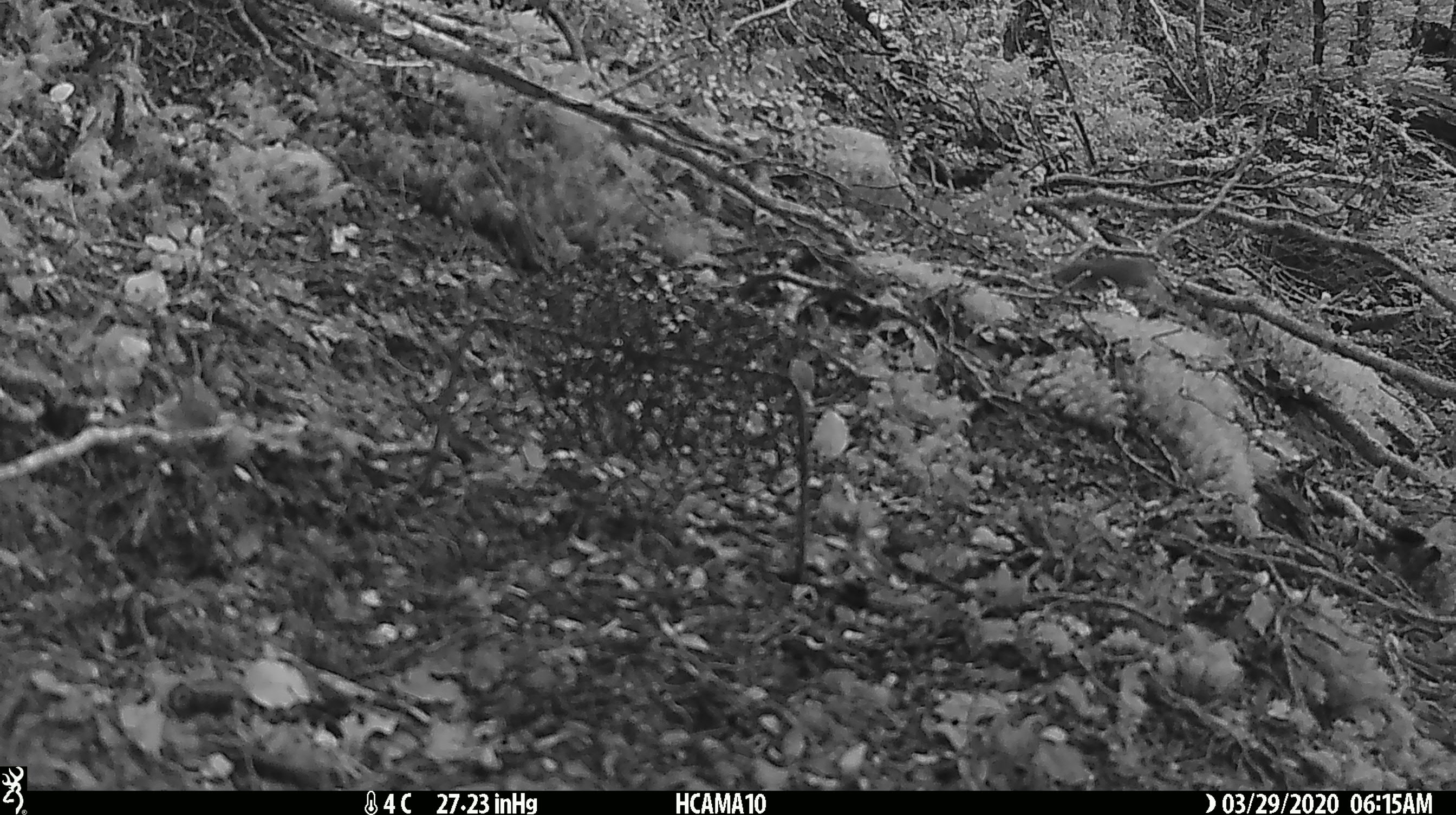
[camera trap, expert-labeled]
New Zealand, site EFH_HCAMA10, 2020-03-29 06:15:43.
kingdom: Animalia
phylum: Chordata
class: Mammalia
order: Rodentia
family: Muridae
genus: Mus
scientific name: Mus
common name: mouse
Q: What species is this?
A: Mouse (Mus).